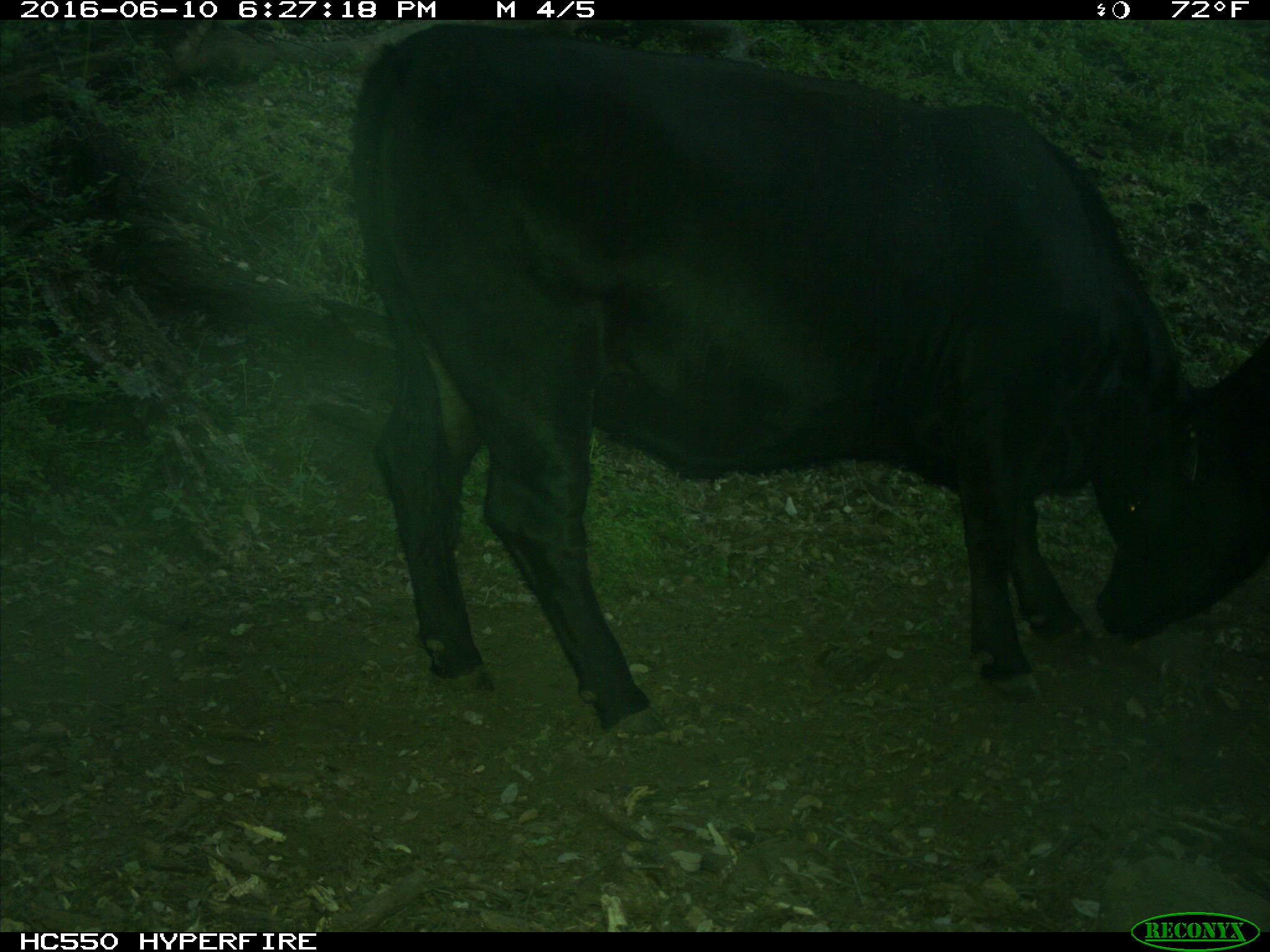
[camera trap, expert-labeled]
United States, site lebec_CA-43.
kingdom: Animalia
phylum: Chordata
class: Mammalia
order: Artiodactyla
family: Bovidae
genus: Bos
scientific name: Bos taurus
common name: domestic cow